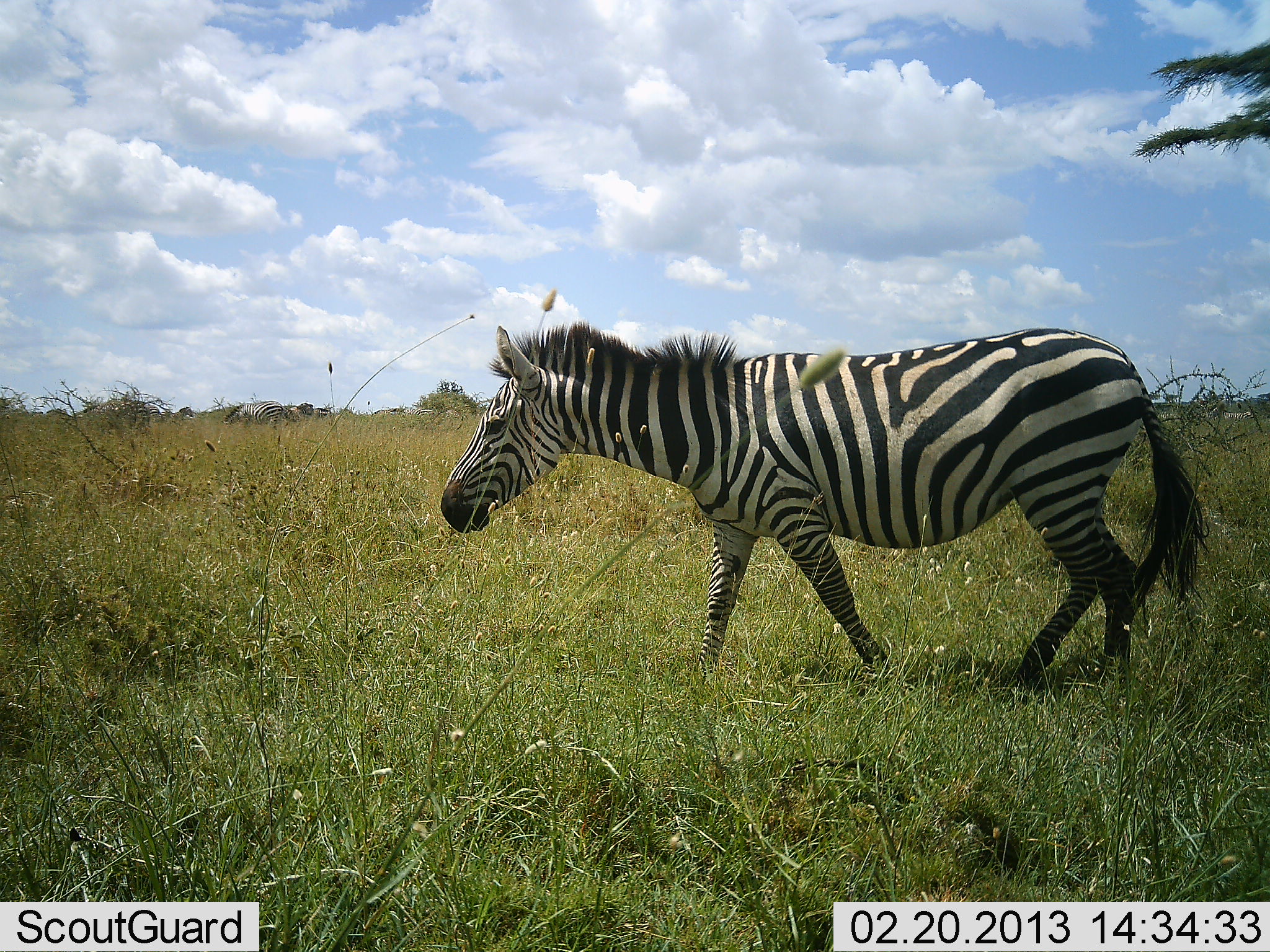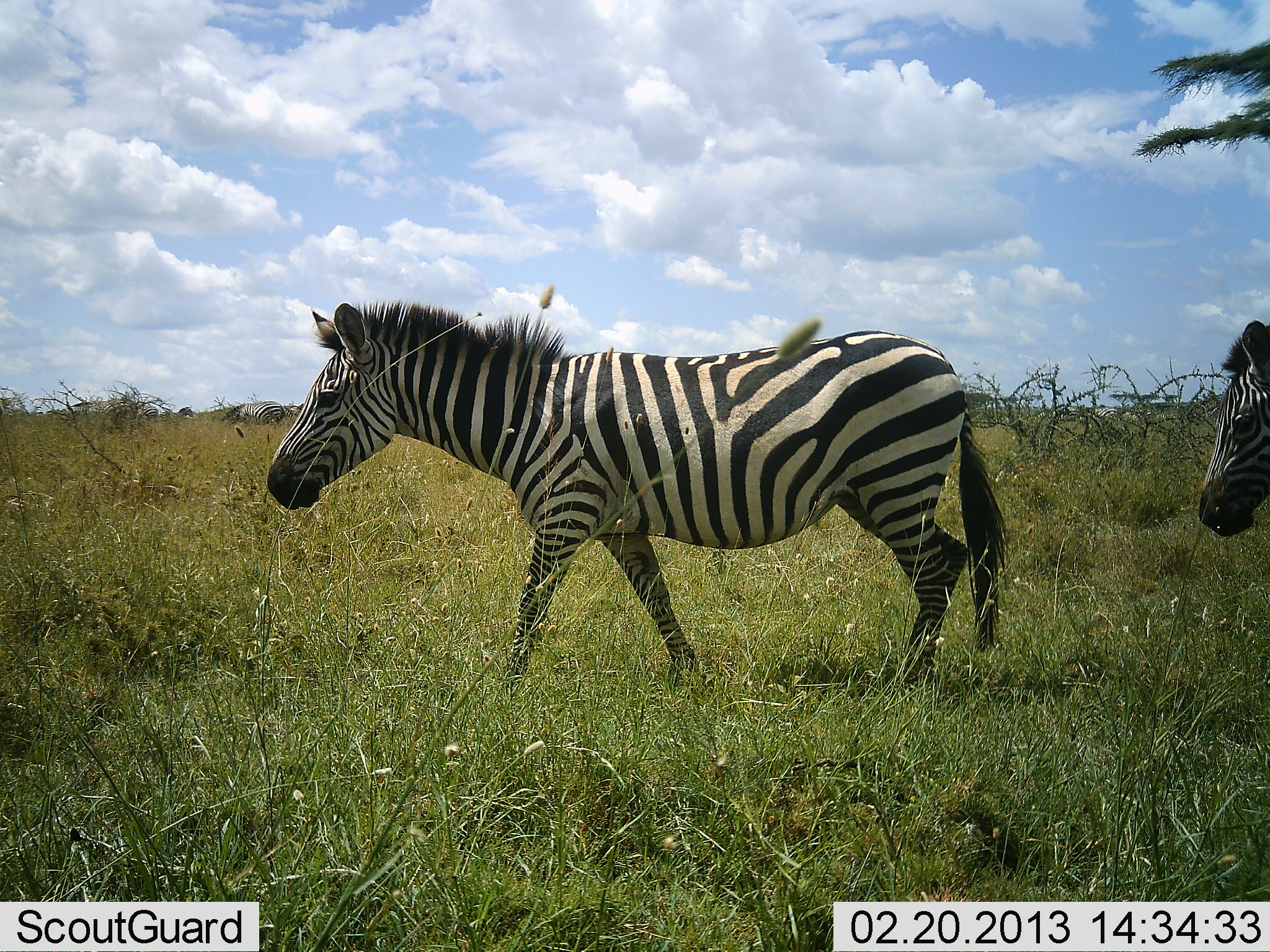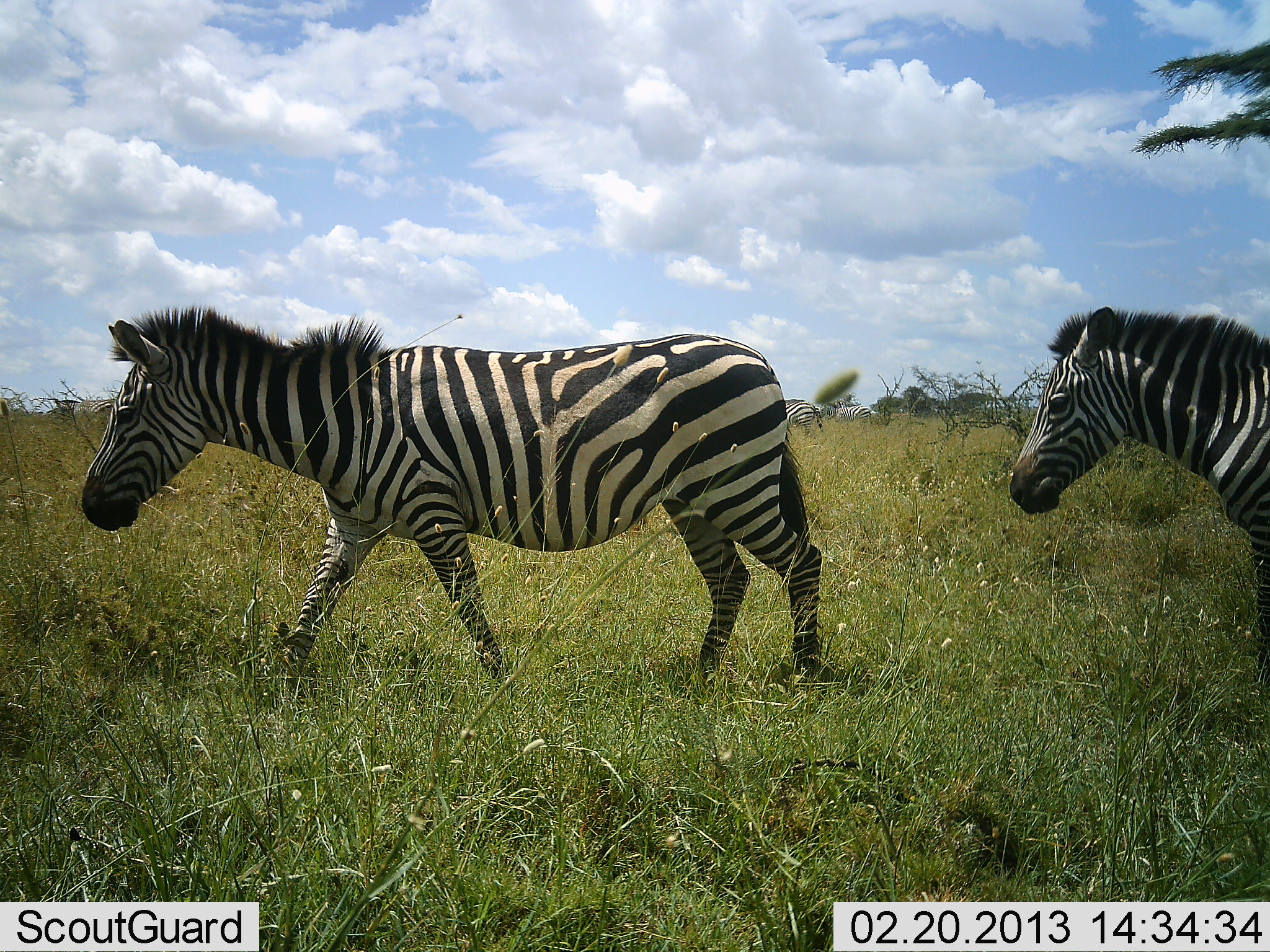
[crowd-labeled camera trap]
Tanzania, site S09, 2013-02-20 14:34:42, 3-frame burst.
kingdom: Animalia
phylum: Chordata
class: Mammalia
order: Perissodactyla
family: Equidae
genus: Equus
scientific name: Equus quagga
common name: plains zebra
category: zebra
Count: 2.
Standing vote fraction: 7%.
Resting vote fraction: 0%.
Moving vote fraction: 98%.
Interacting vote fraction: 0%.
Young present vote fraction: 0%.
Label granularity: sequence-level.